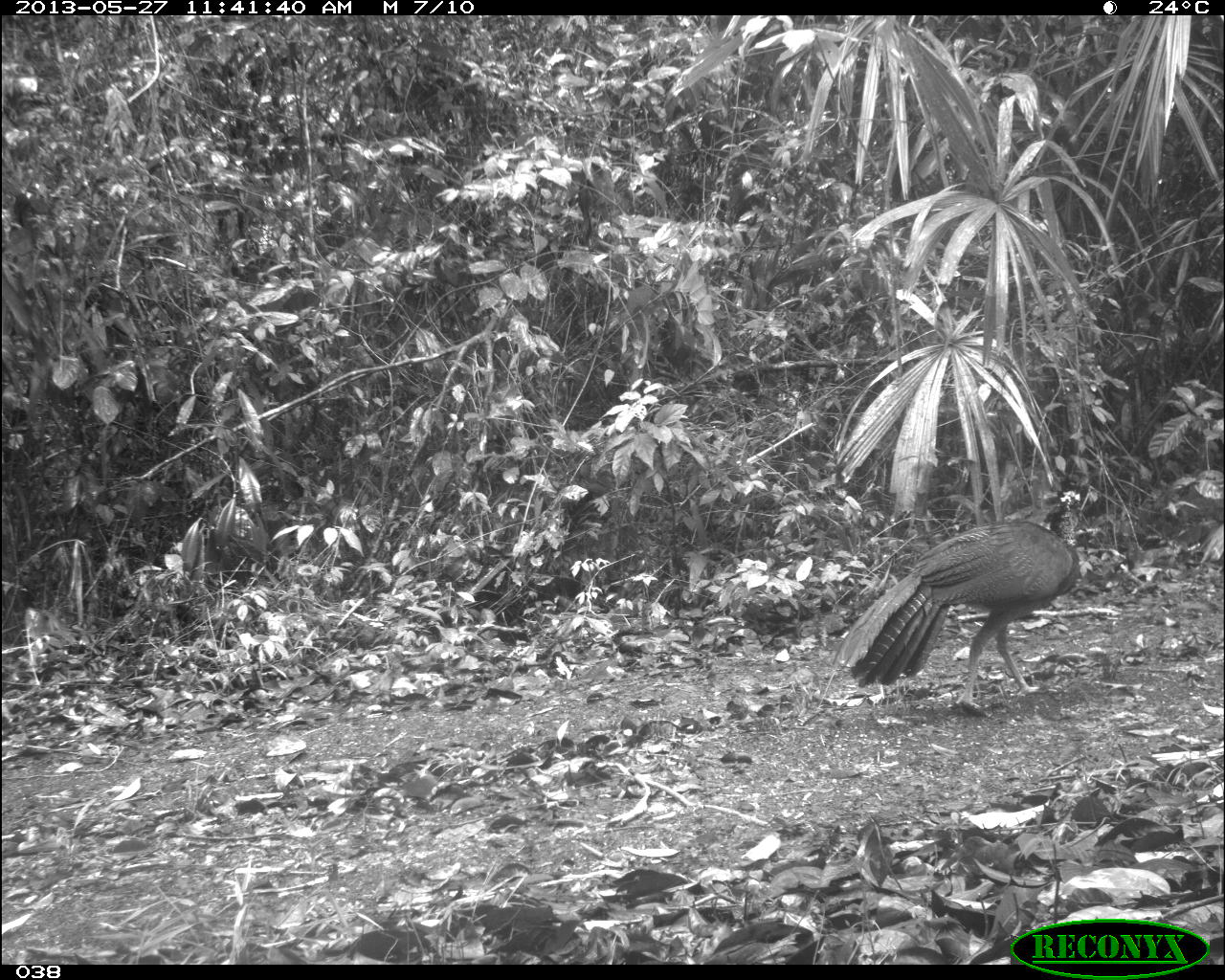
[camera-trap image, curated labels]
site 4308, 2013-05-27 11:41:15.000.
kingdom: Animalia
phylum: Chordata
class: Aves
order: Galliformes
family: Cracidae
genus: Crax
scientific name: Crax rubra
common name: great curassow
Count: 1.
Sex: female.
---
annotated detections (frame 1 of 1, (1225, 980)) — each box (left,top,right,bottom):
crax rubra: (833,471,1099,717)